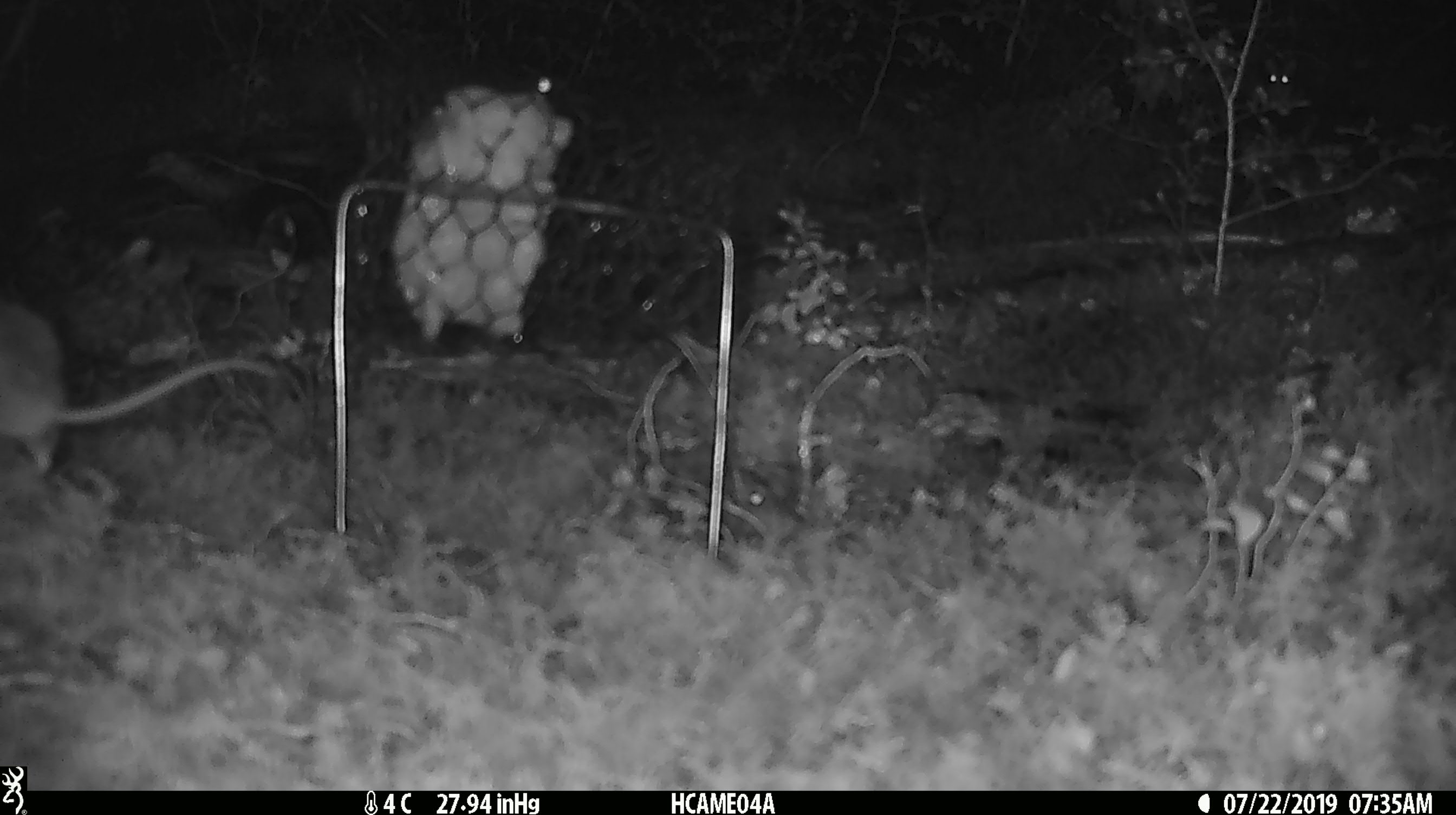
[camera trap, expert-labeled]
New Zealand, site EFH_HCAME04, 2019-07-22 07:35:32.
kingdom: Animalia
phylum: Chordata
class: Mammalia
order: Rodentia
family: Muridae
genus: Mus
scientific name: Mus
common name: mouse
Mouse (Mus).